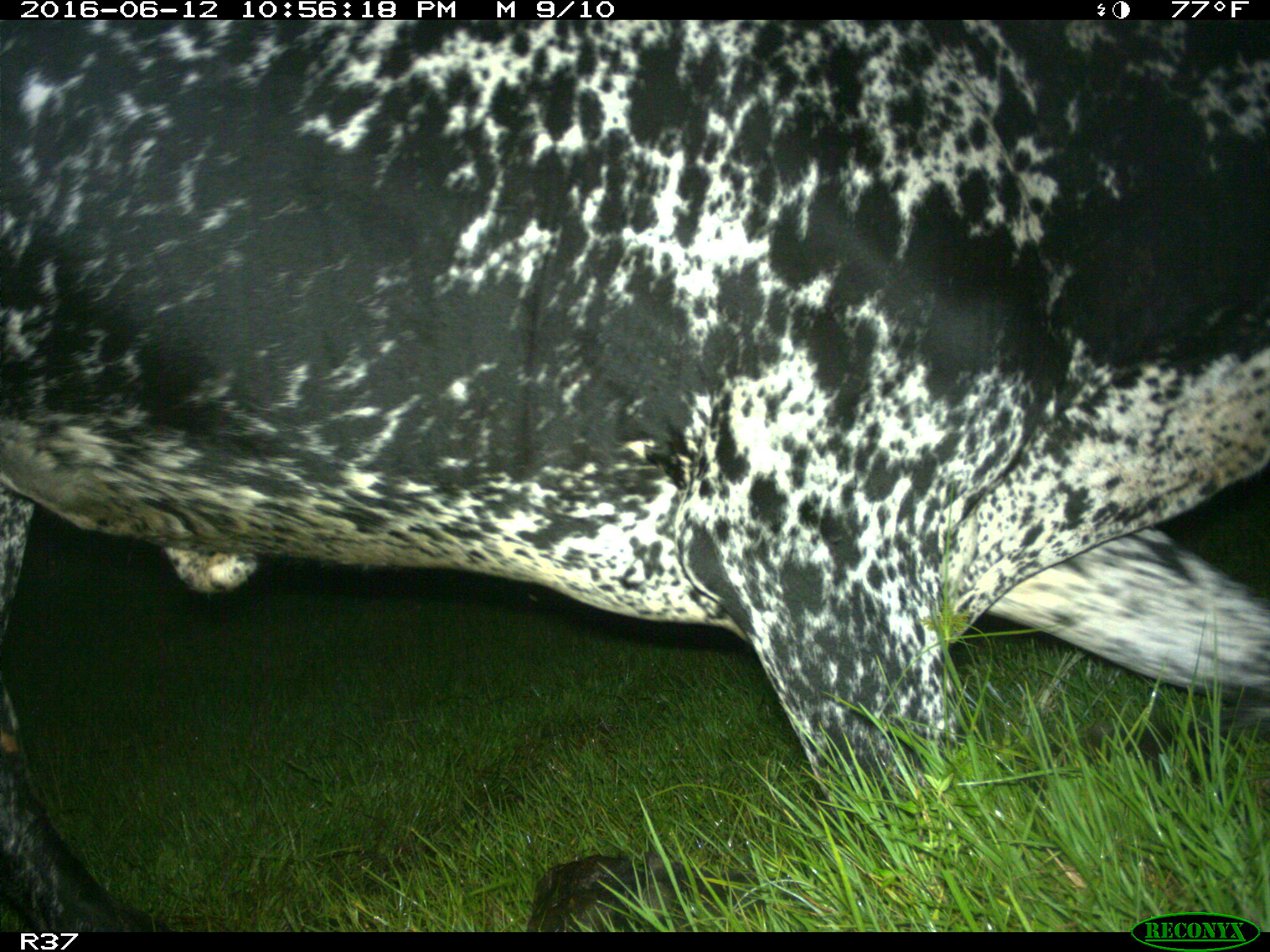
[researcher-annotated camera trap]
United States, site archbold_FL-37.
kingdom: Animalia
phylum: Chordata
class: Mammalia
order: Artiodactyla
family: Bovidae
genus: Bos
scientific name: Bos taurus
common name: domestic cow